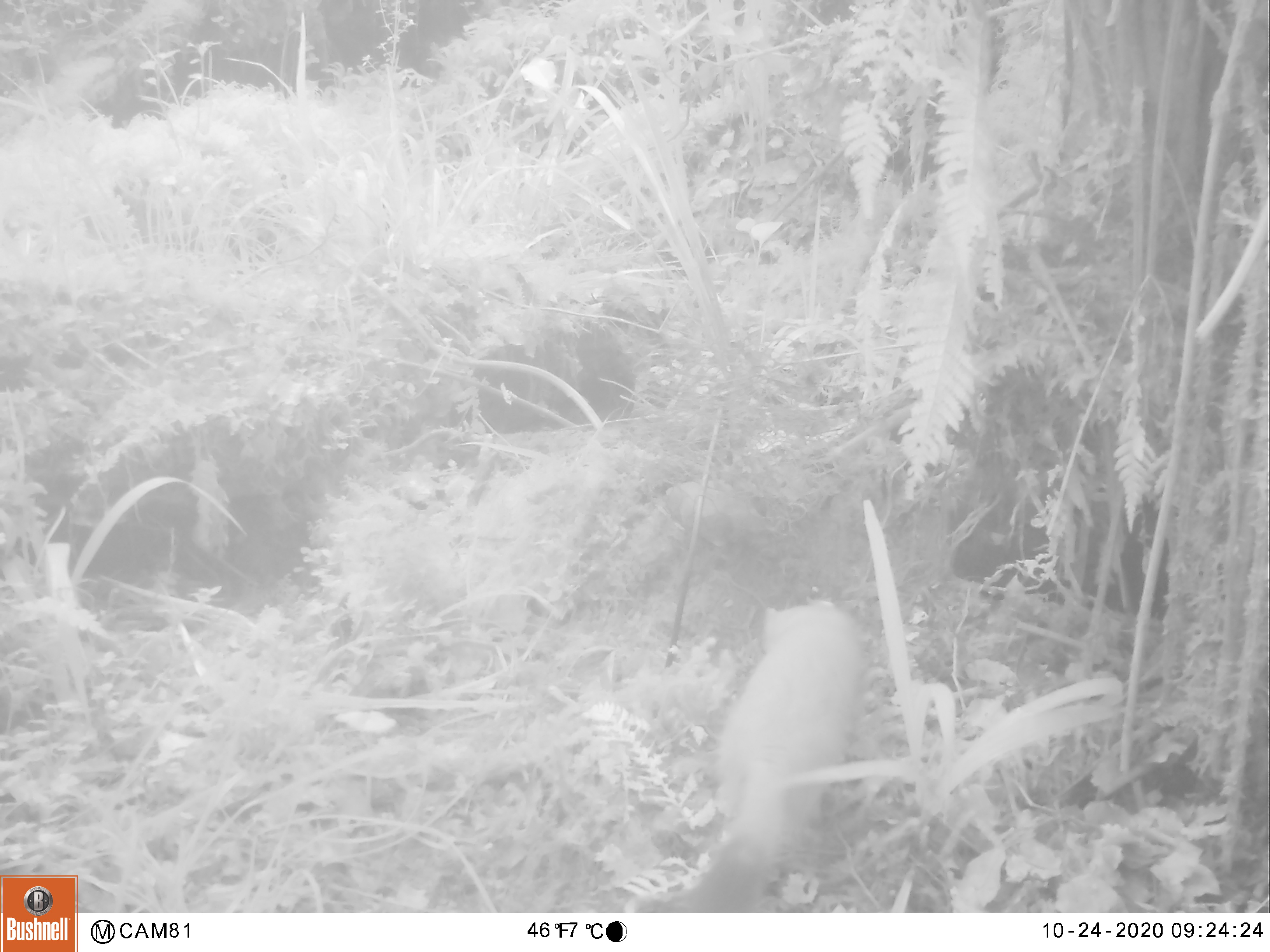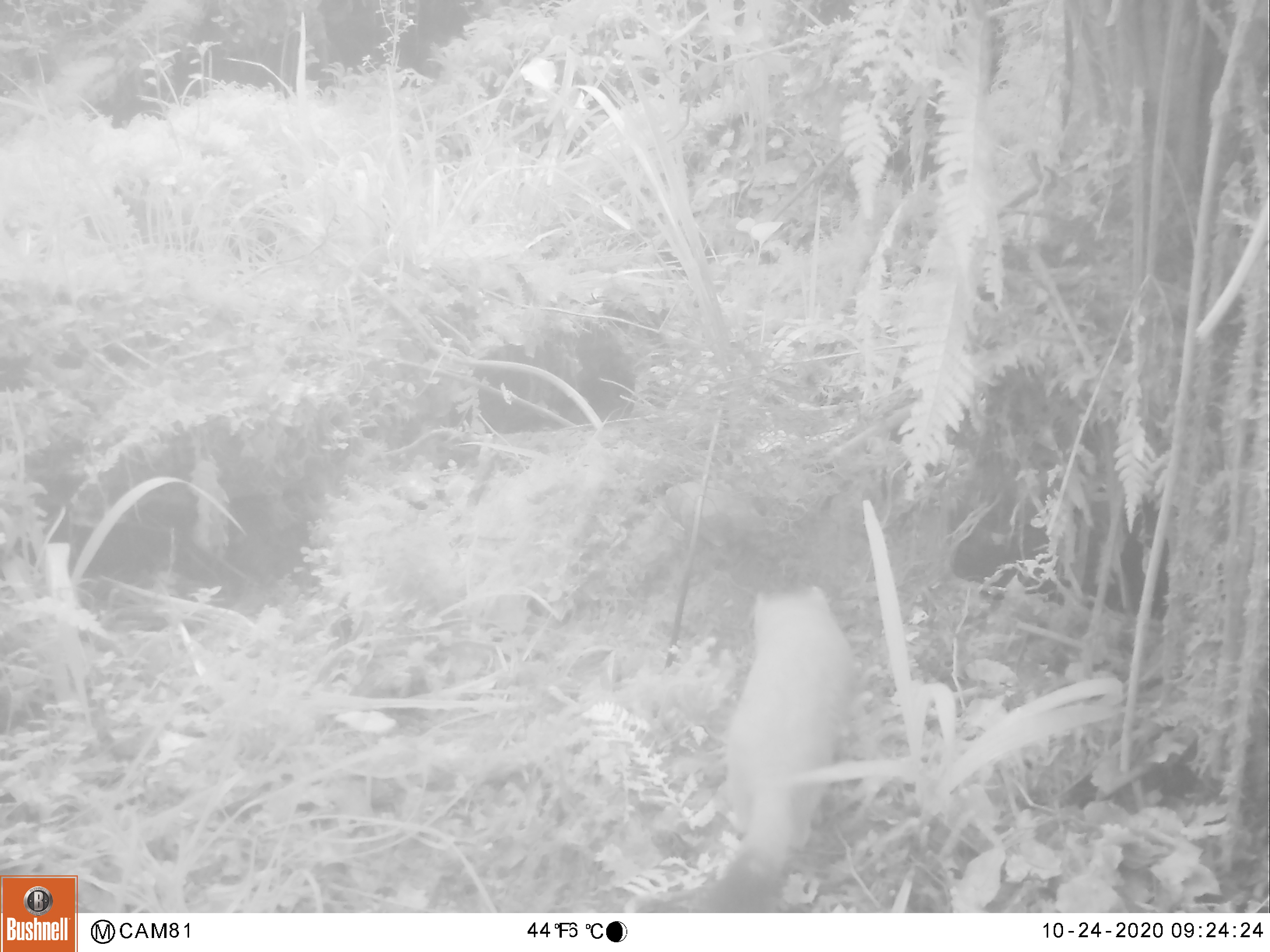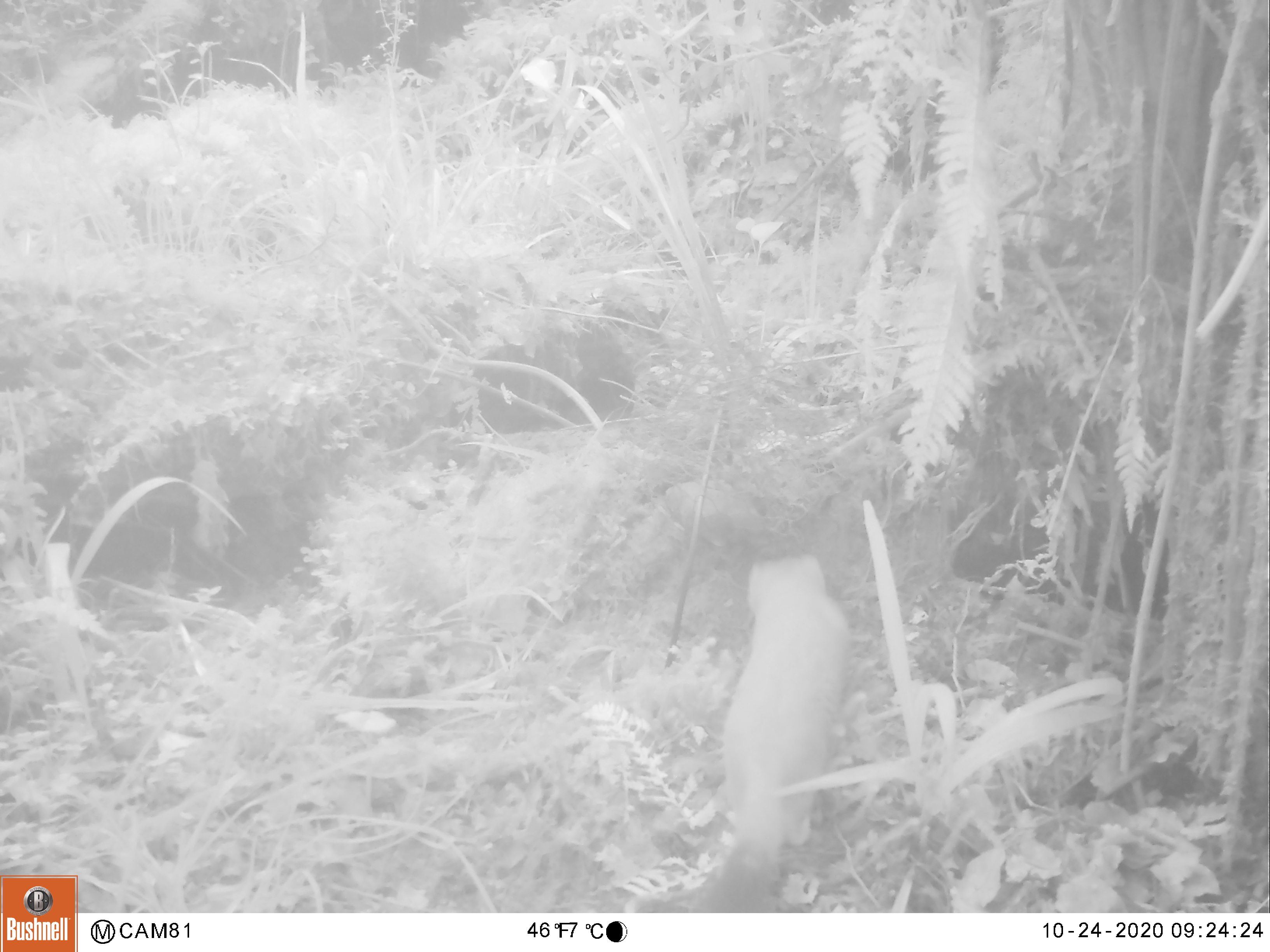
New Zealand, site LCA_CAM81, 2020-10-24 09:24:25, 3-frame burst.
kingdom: Animalia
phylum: Chordata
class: Mammalia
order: Carnivora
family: Mustelidae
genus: Mustela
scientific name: Mustela erminea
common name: stoat